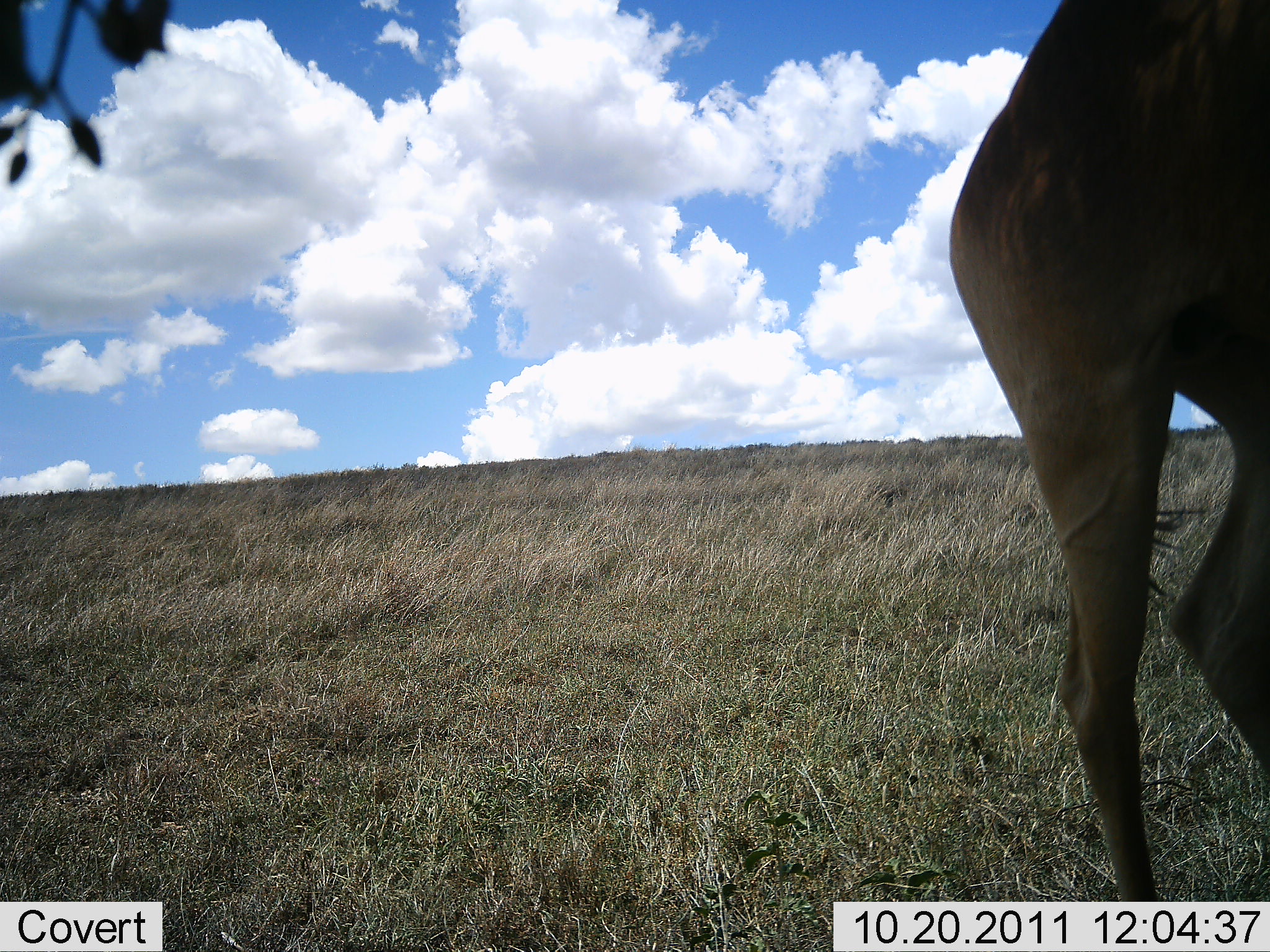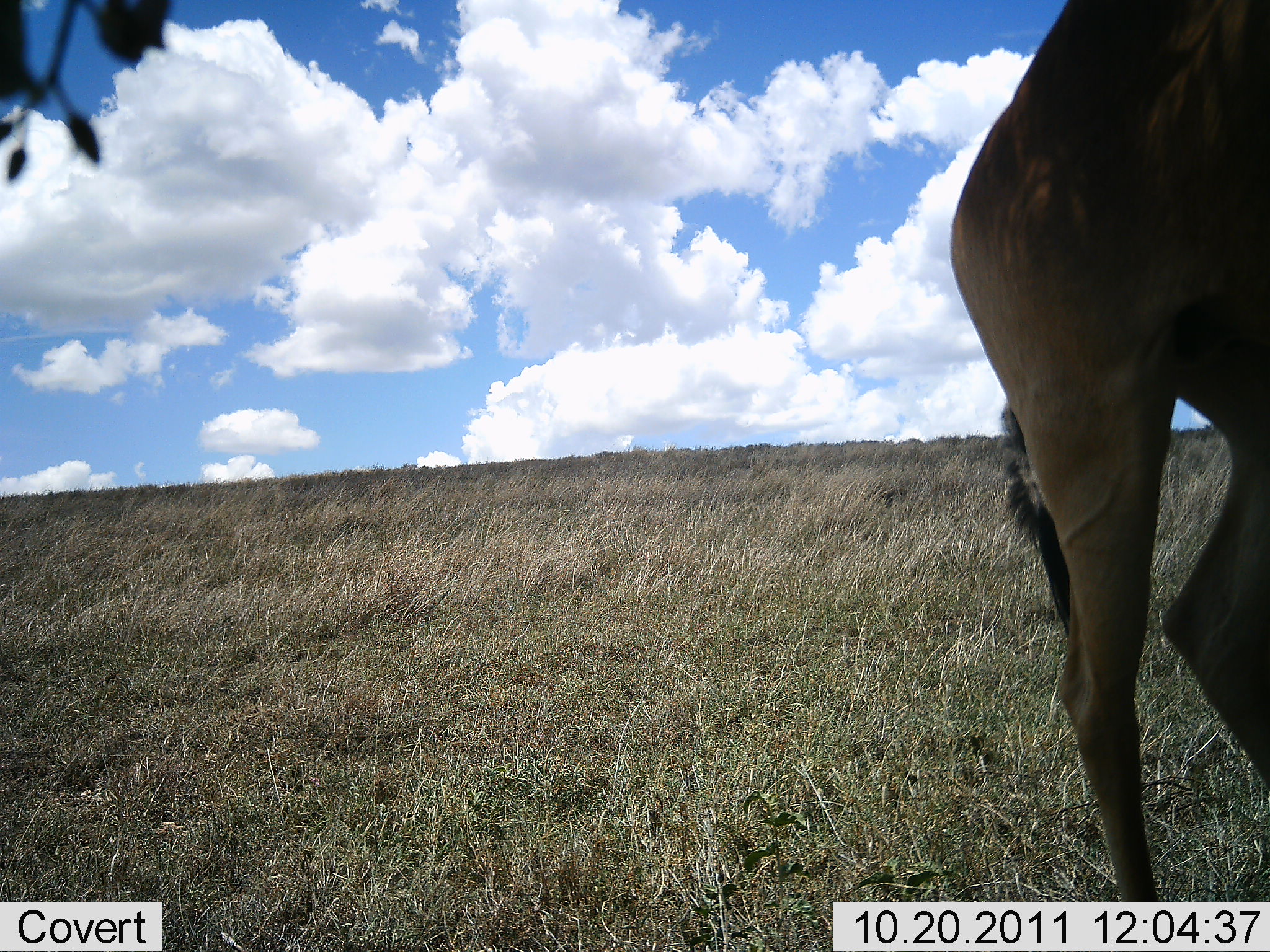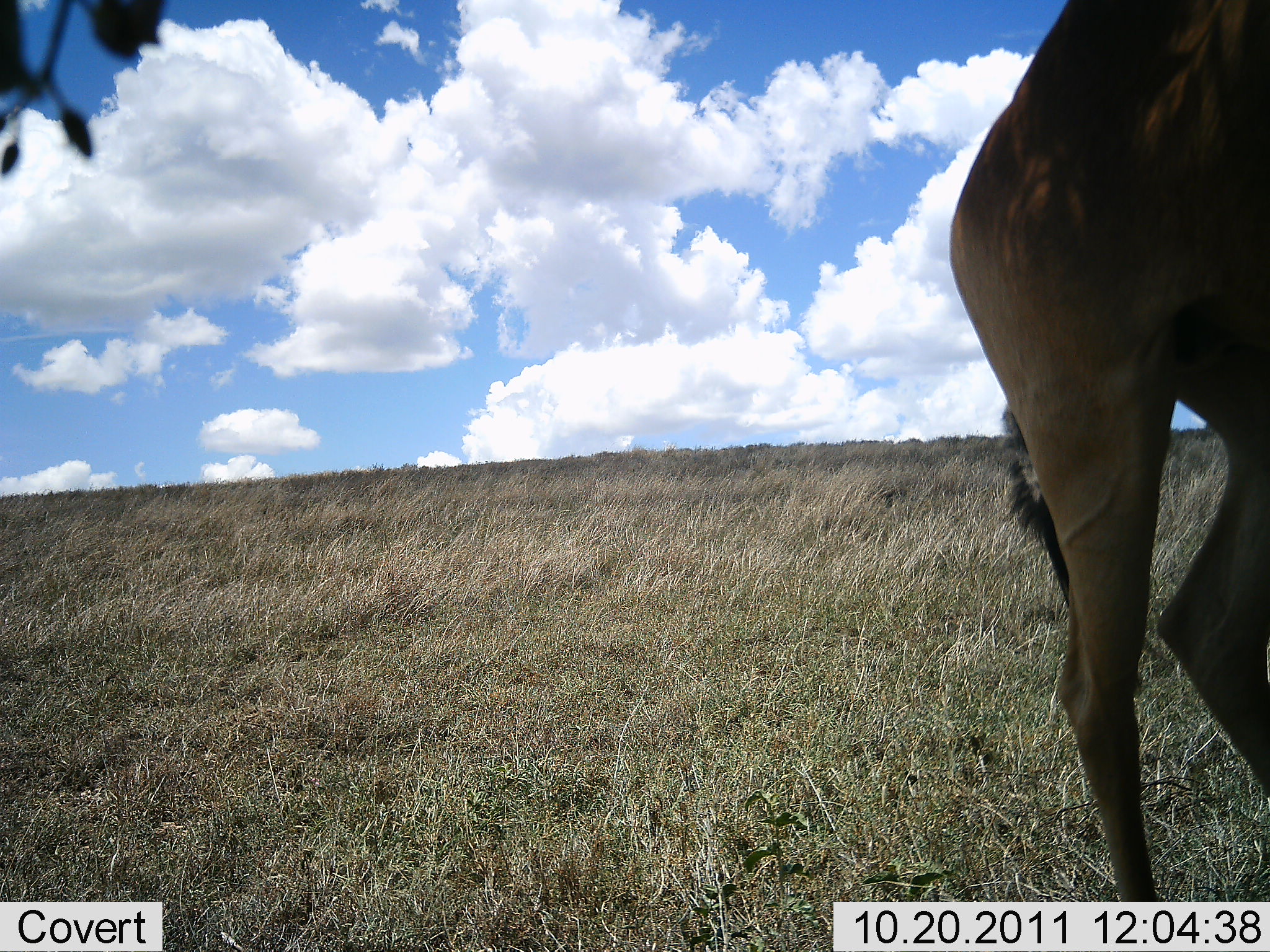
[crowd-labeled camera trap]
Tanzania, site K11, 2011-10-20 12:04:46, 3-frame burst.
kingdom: Animalia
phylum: Chordata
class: Mammalia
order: Artiodactyla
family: Bovidae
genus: Alcelaphus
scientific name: Alcelaphus buselaphus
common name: hartebeest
Hartebeest (Alcelaphus buselaphus), count 1. Behavior (volunteer vote fractions): standing 78%, resting 11%, moving 11%, interacting 0%. Young present (vote fraction): 0%. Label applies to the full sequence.